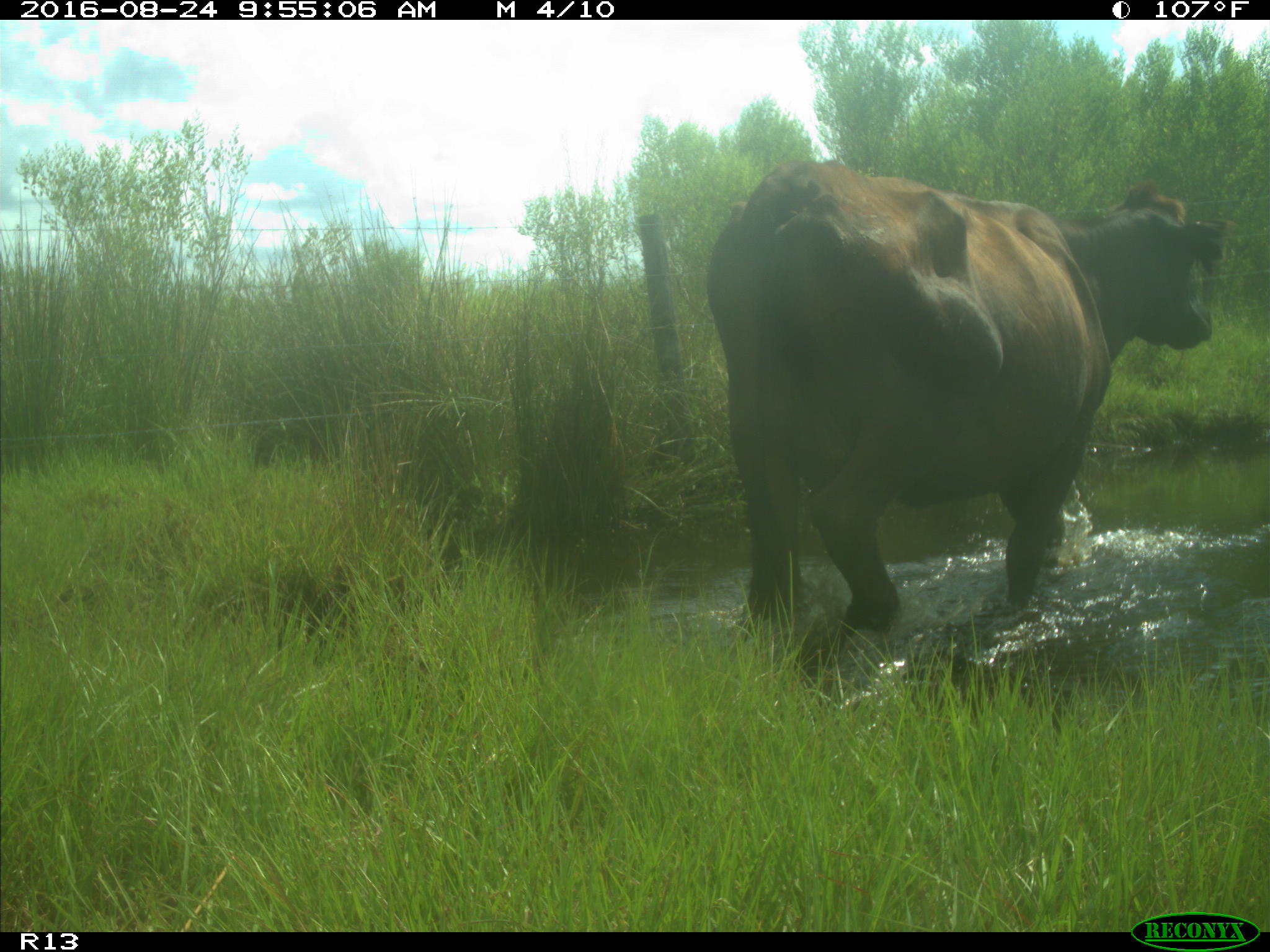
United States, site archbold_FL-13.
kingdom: Animalia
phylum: Chordata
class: Mammalia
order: Artiodactyla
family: Bovidae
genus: Bos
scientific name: Bos taurus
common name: domestic cow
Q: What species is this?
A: Bos taurus (domestic cow).